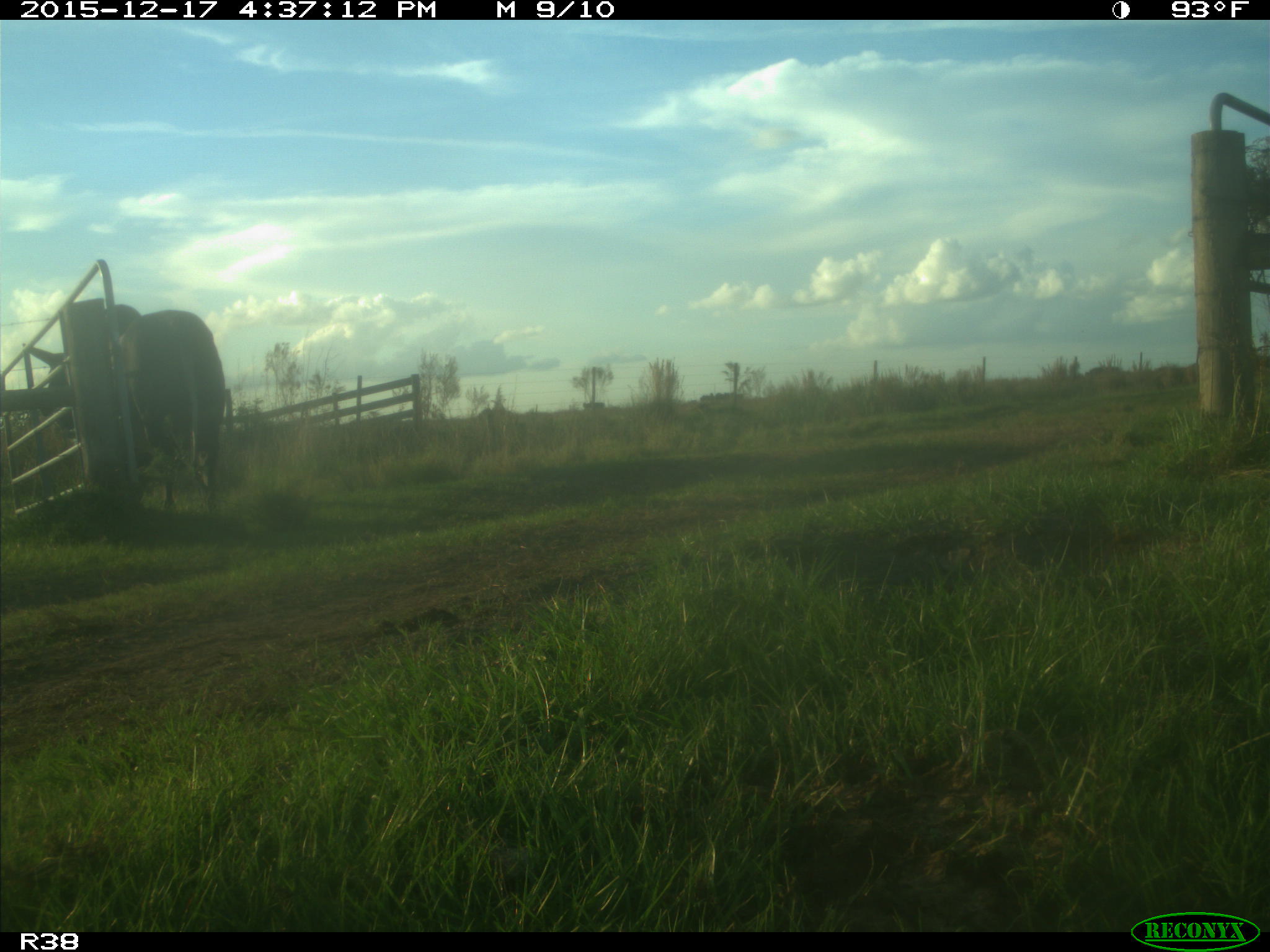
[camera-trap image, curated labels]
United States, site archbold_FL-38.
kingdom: Animalia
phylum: Chordata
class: Mammalia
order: Artiodactyla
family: Bovidae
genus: Bos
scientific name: Bos taurus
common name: domestic cow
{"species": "Bos taurus (domestic cow)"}